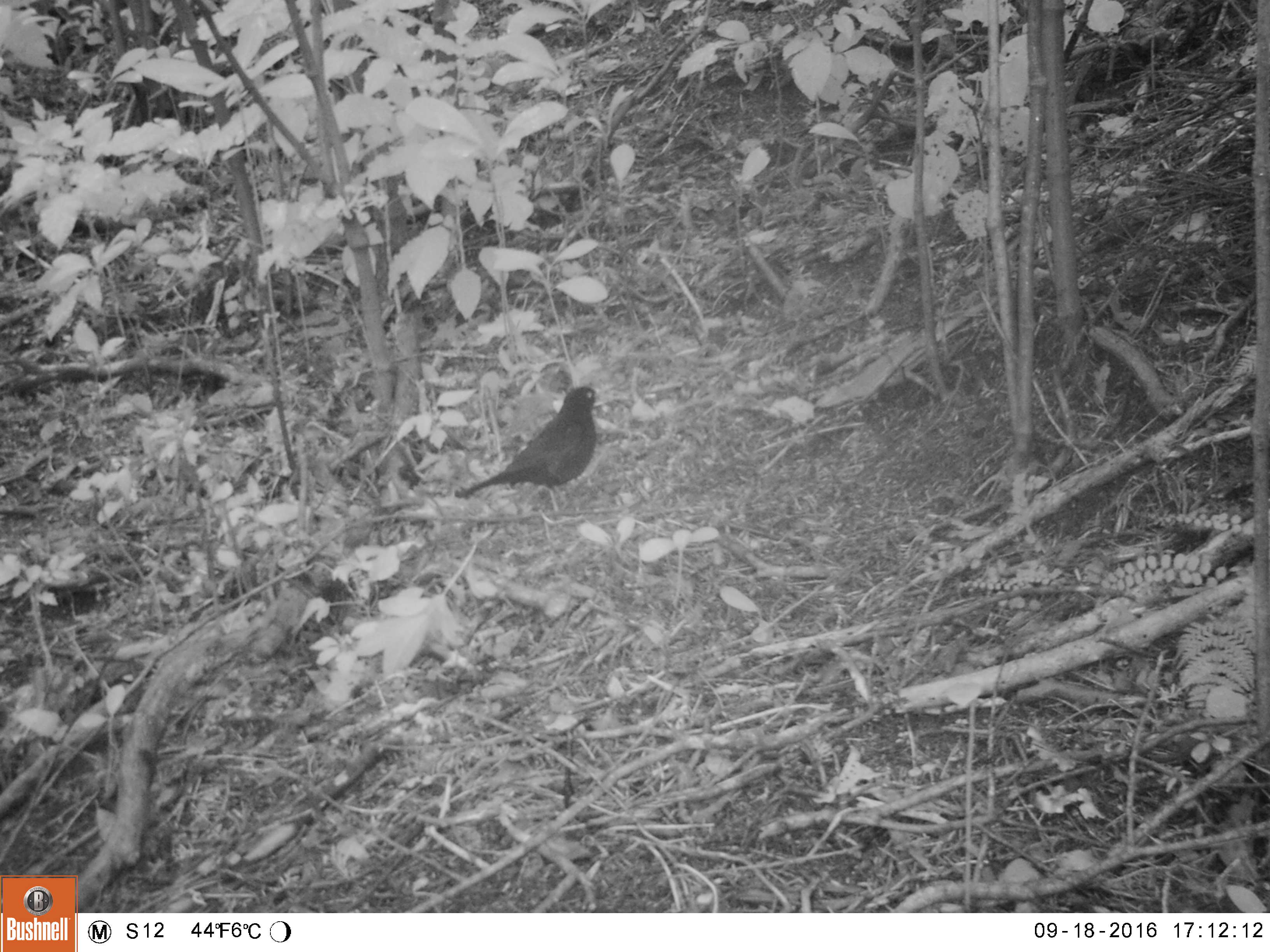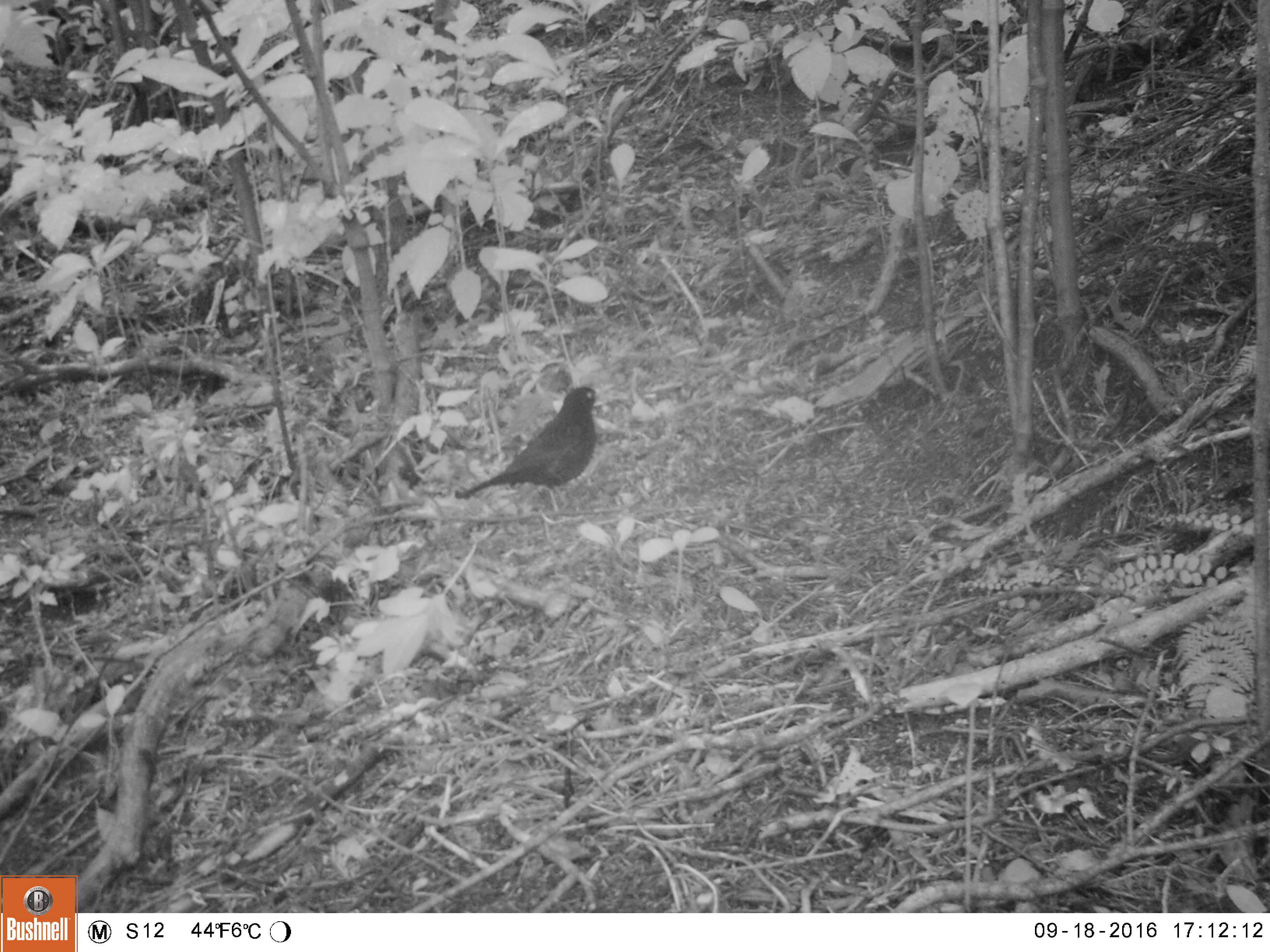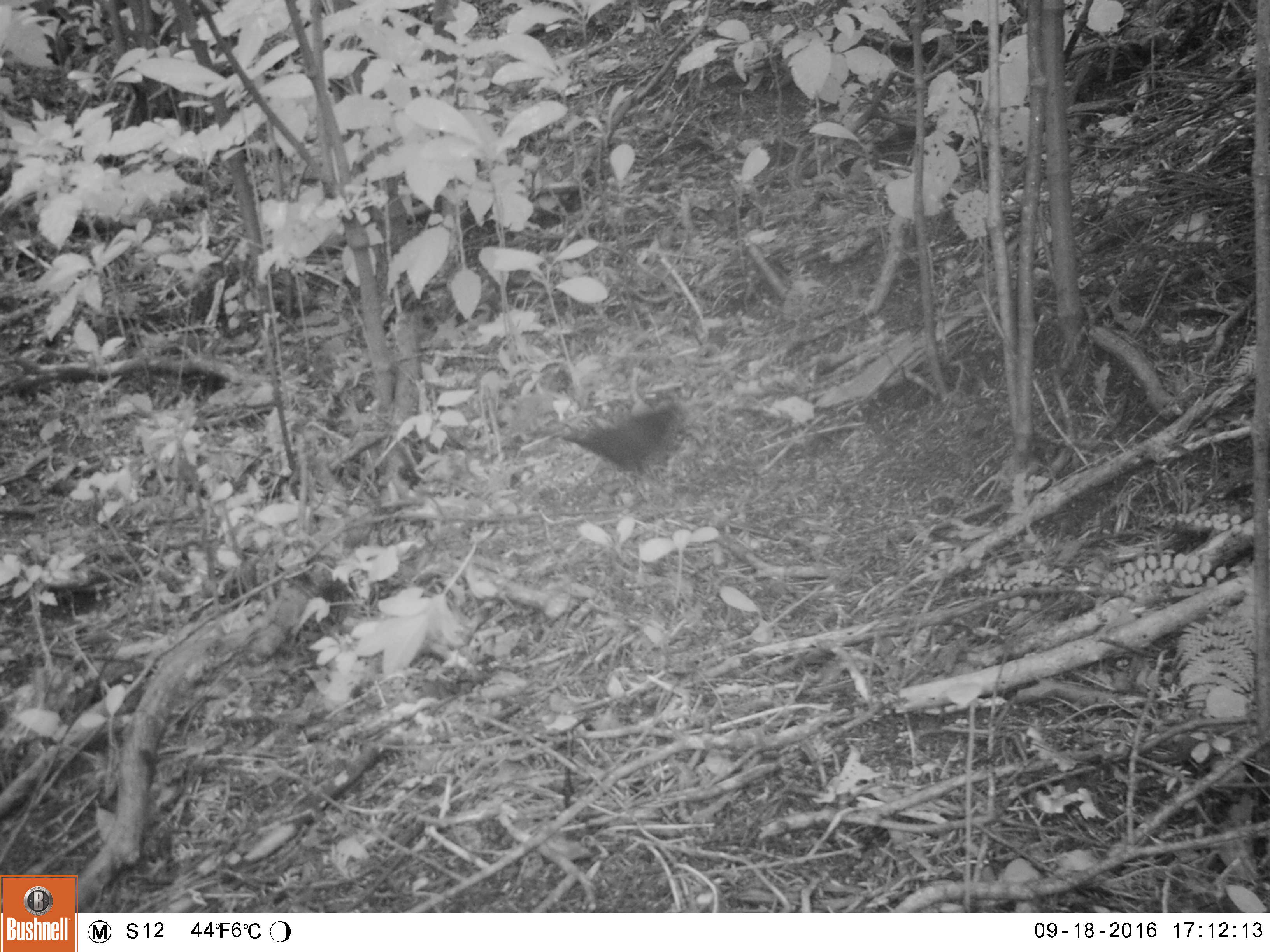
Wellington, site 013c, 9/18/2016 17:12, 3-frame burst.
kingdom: Animalia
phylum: Chordata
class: Aves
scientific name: Aves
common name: bird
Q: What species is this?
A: Bird (Aves).